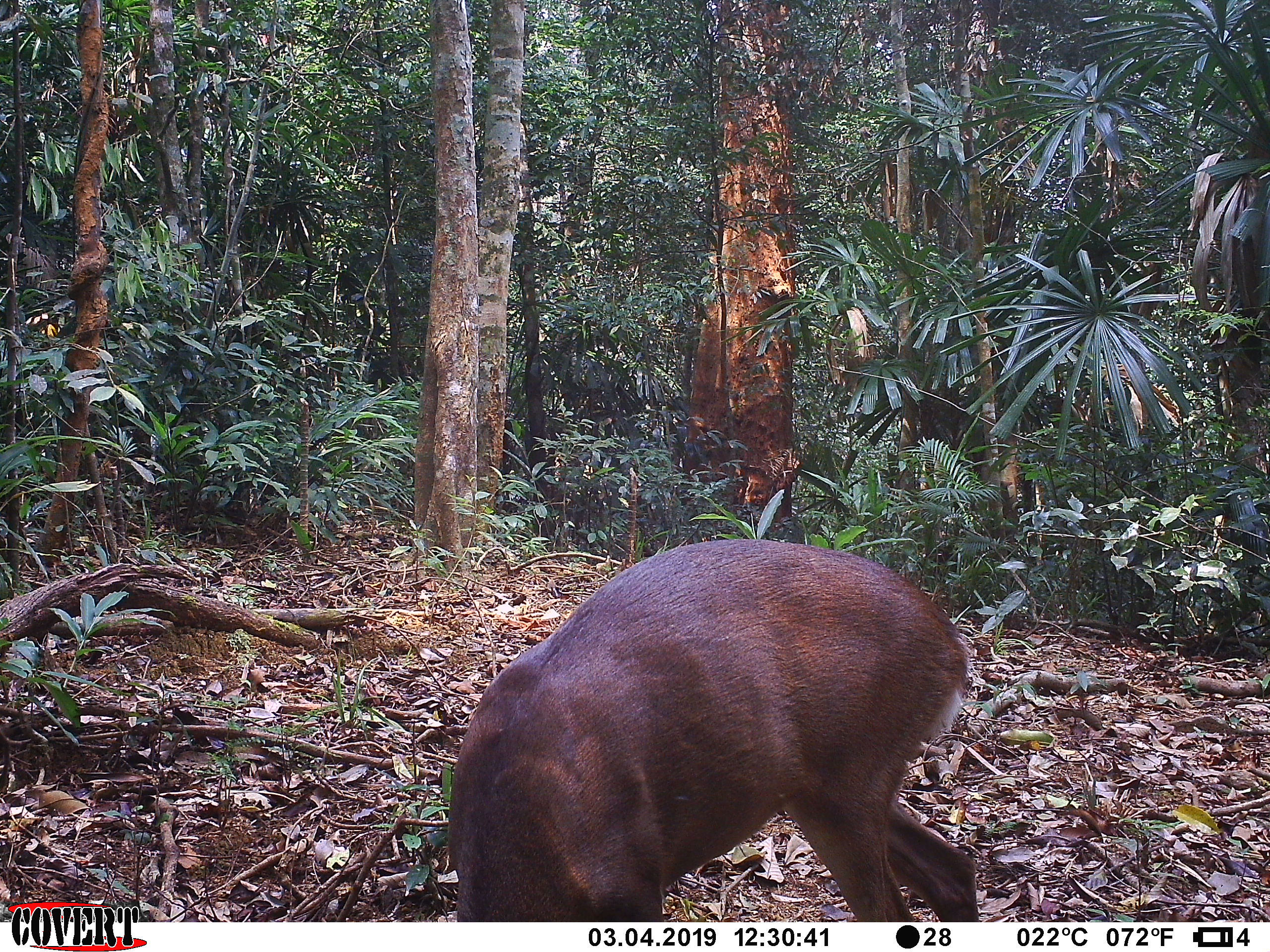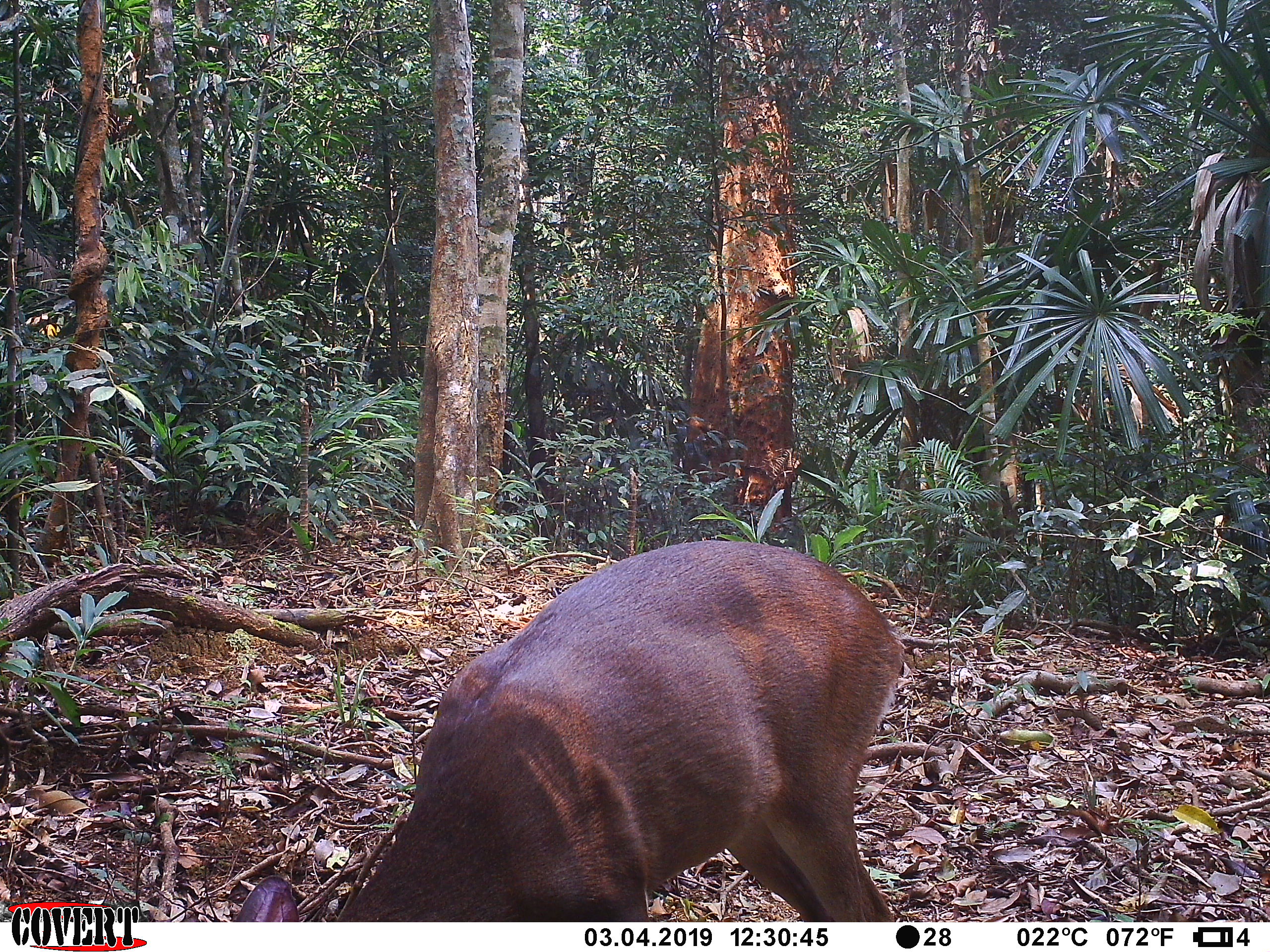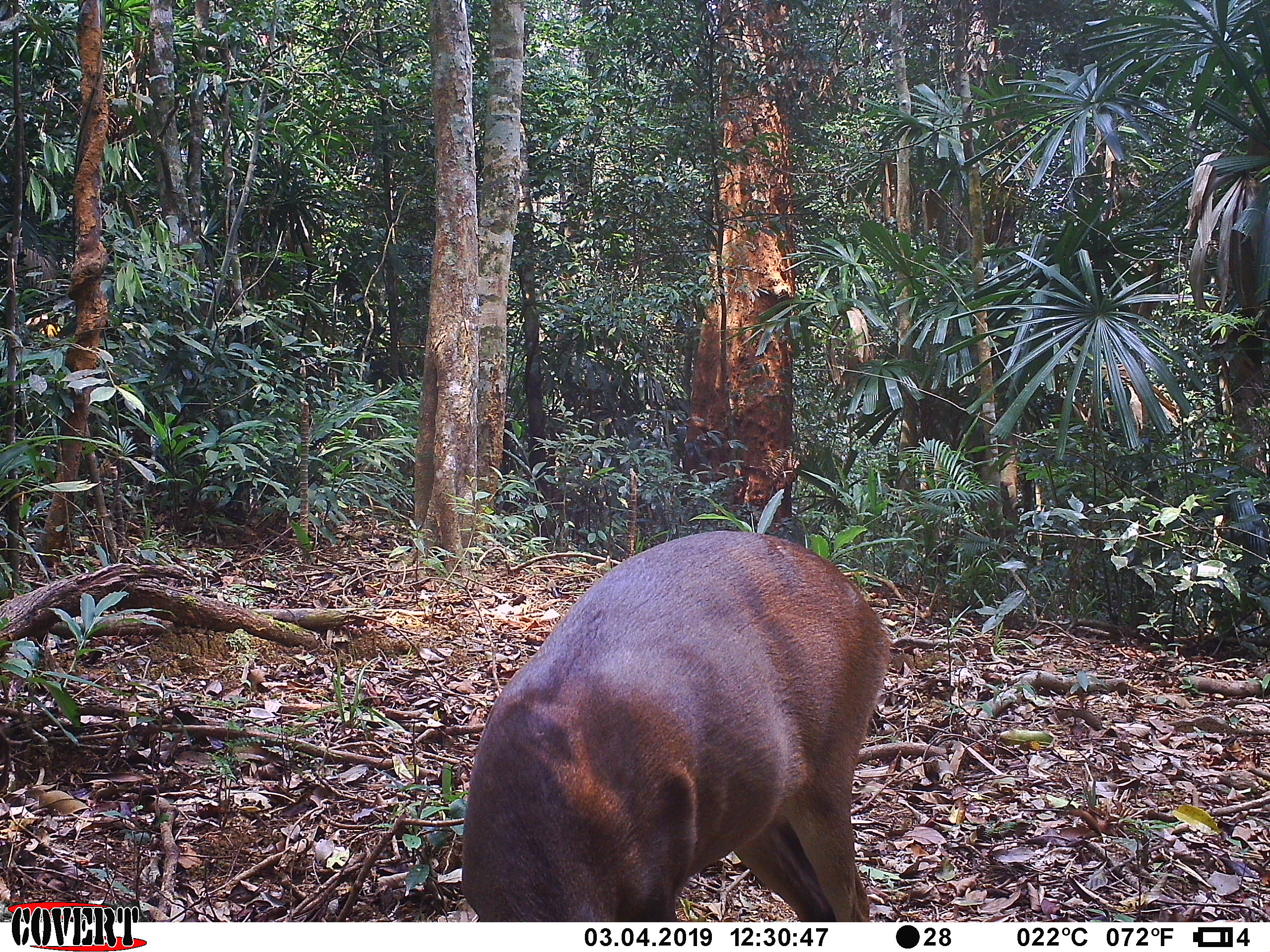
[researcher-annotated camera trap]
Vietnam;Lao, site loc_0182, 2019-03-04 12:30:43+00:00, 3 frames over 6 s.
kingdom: Animalia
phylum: Chordata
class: Mammalia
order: Artiodactyla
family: Cervidae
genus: Muntiacus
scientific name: Muntiacus vuquangensis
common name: large-antlered muntjac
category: large antlered muntjac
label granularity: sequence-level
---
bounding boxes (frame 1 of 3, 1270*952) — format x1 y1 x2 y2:
large antlered muntjac: 448 538 978 922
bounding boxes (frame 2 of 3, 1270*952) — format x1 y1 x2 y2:
large antlered muntjac: 234 539 906 922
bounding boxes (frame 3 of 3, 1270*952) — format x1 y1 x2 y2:
large antlered muntjac: 461 529 892 922